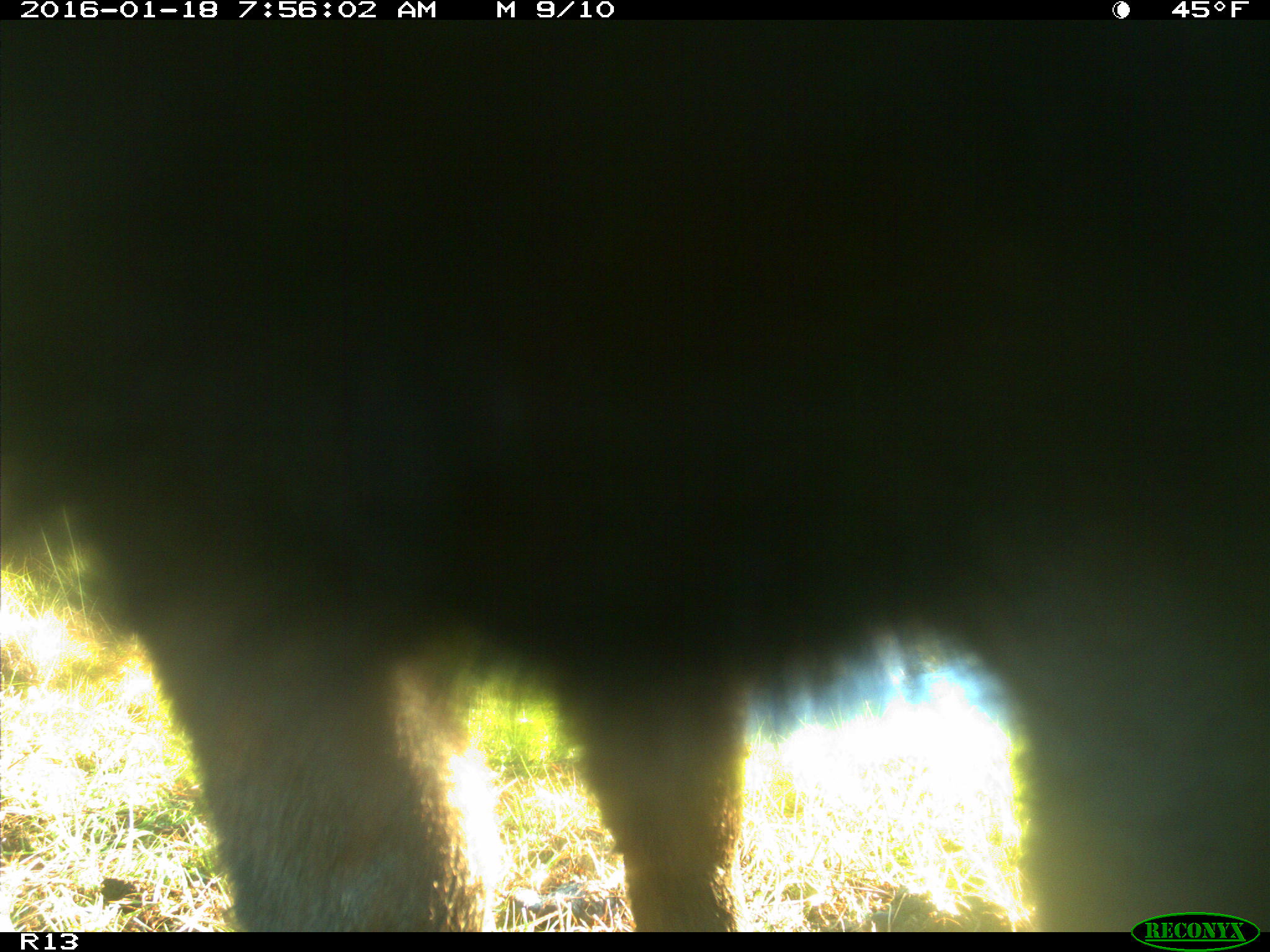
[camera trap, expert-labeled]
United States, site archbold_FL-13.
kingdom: Animalia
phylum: Chordata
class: Mammalia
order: Artiodactyla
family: Bovidae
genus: Bos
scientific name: Bos taurus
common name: domestic cow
Bos taurus (domestic cow).